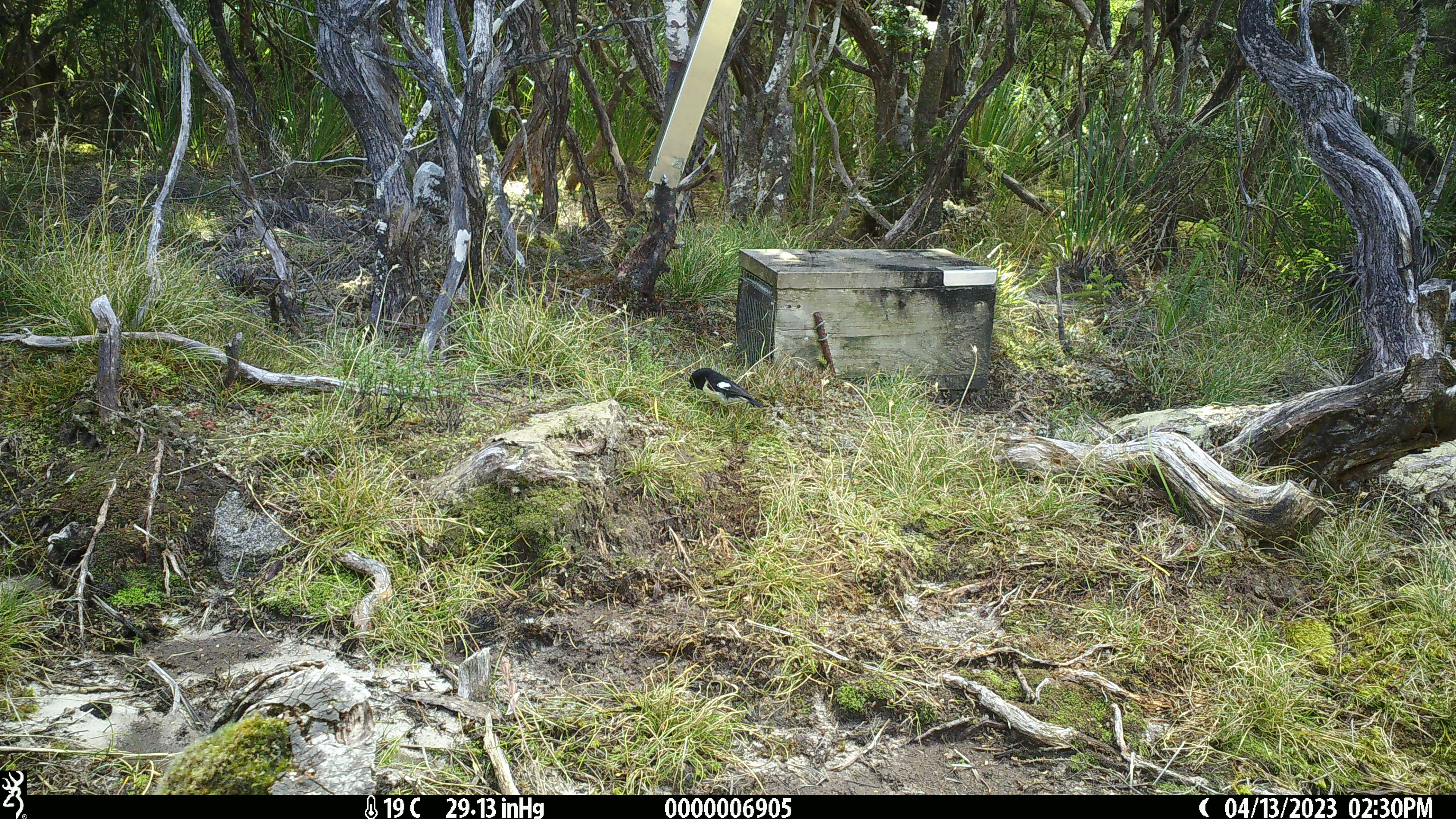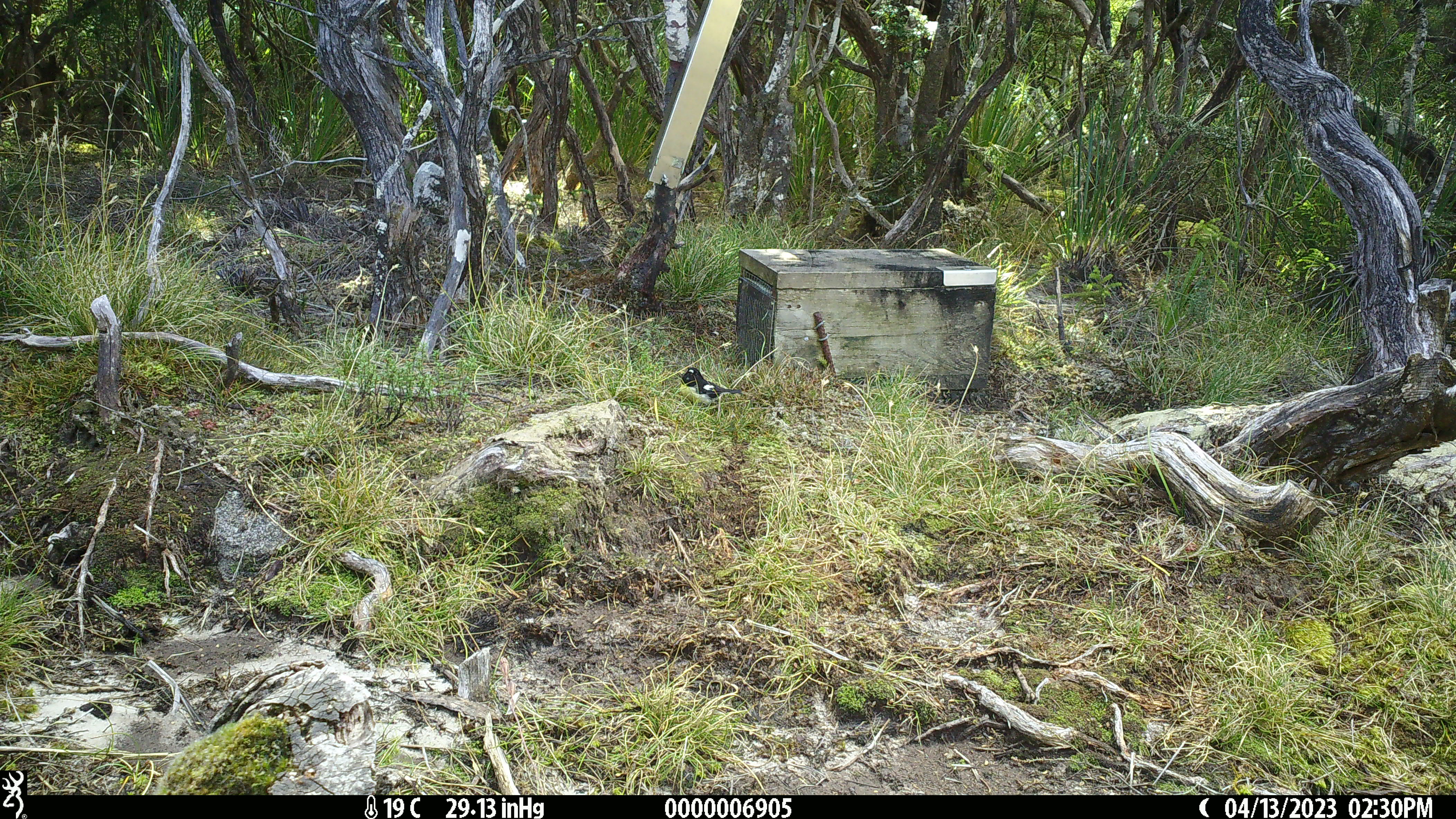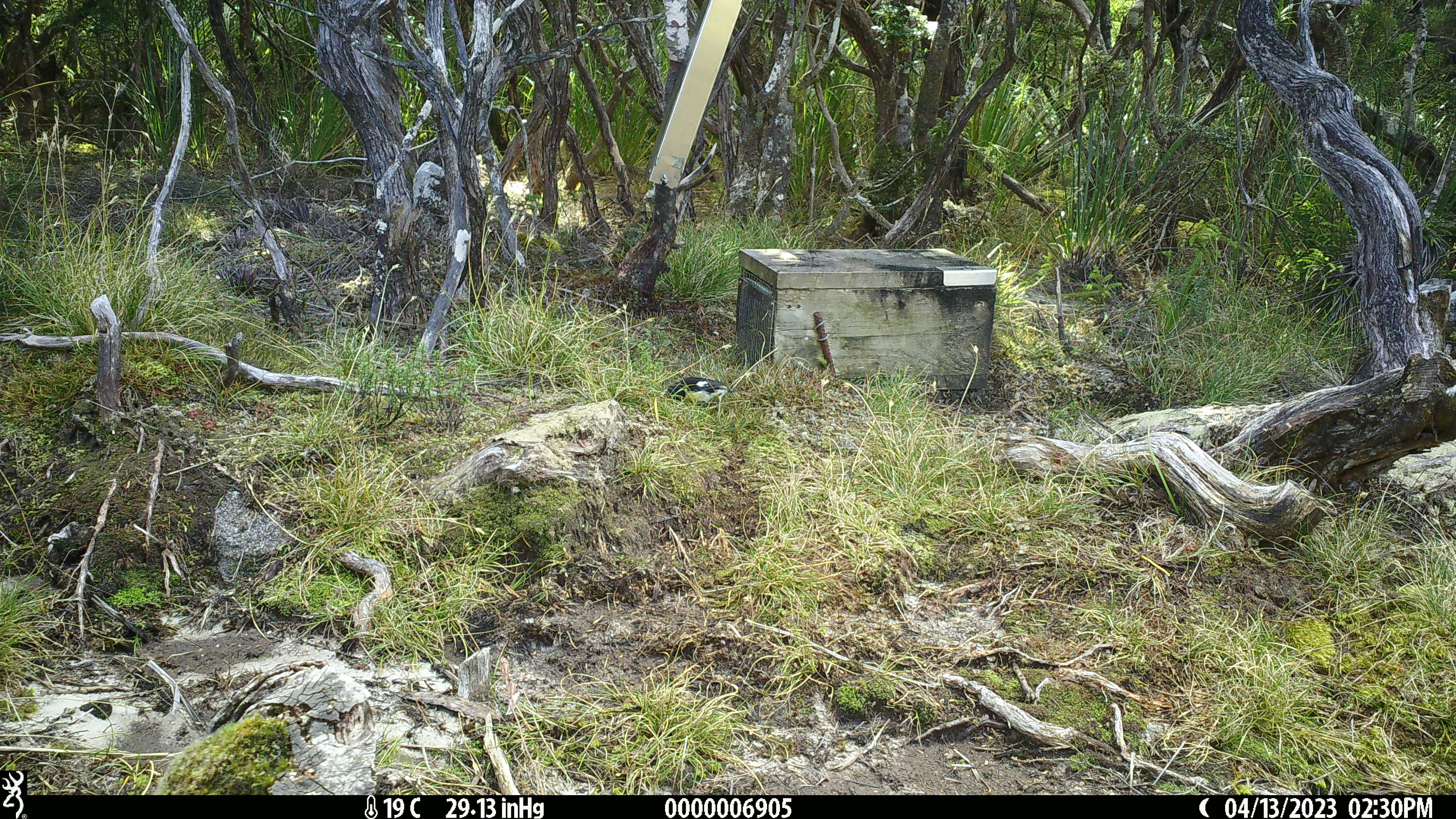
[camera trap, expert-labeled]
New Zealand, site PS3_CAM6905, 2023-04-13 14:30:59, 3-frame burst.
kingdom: Animalia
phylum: Chordata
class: Aves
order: Passeriformes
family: Petroicidae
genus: Petroica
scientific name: Petroica macrocephala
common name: tomtit